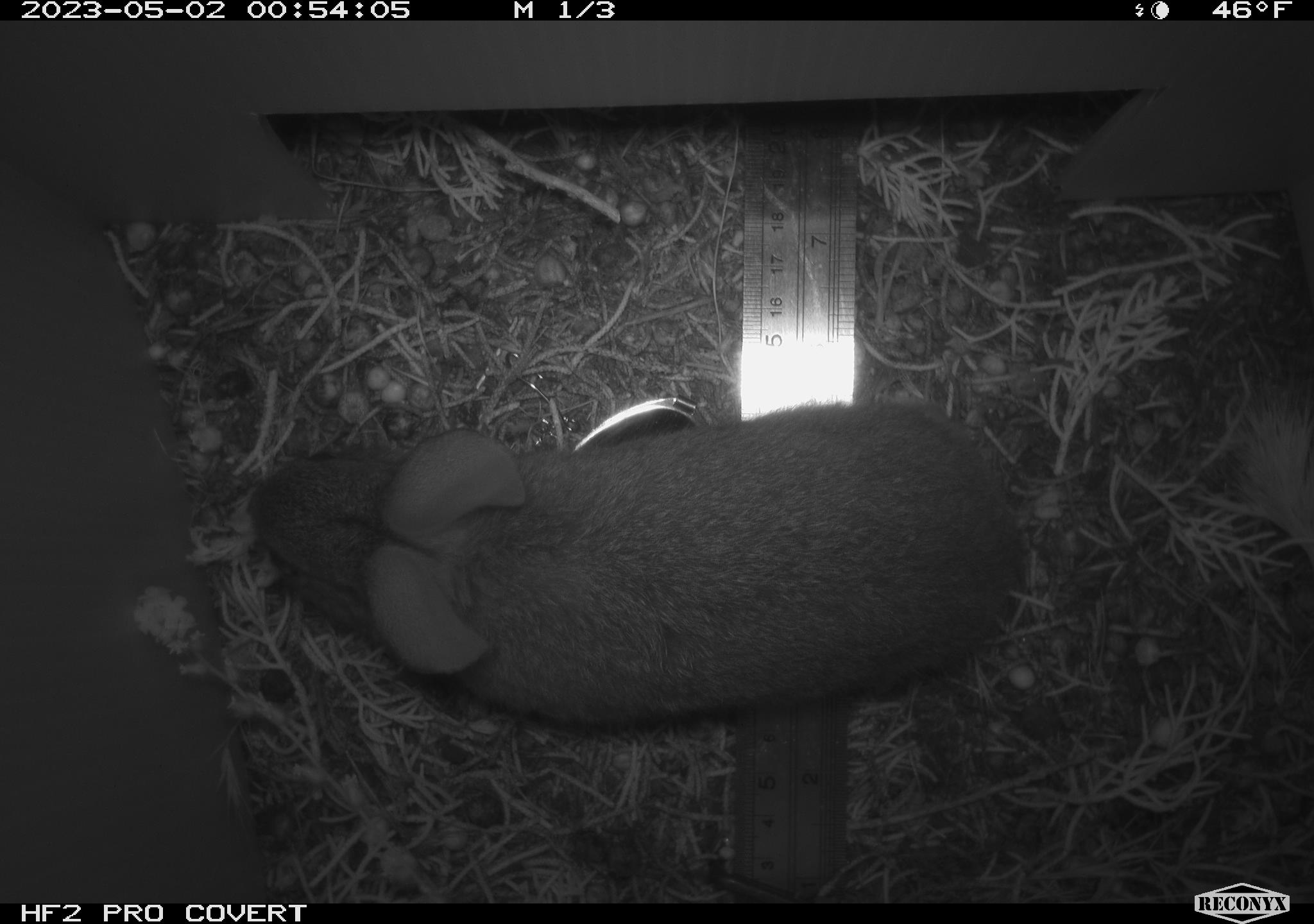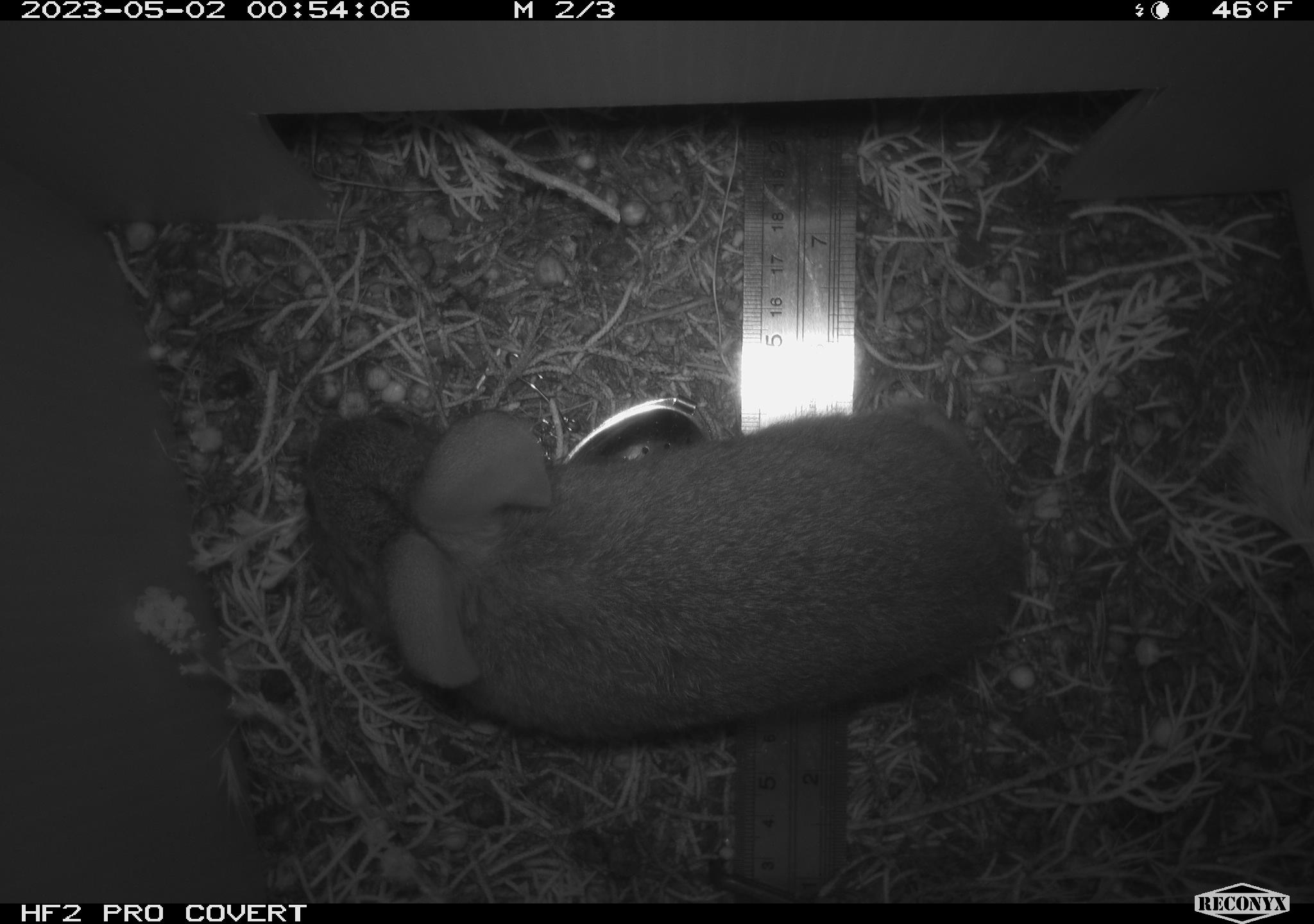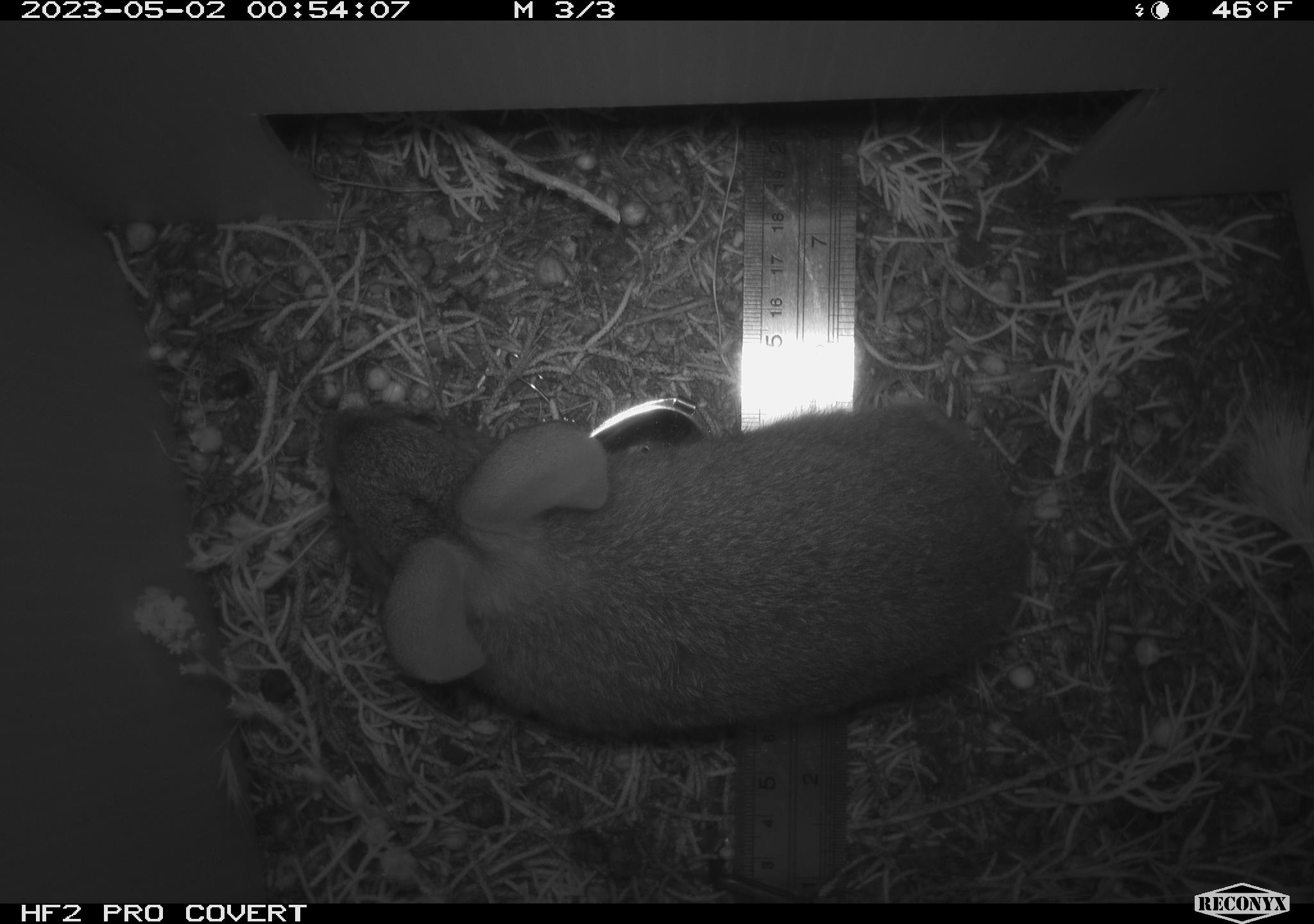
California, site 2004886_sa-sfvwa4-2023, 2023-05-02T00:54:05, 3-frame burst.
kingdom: Animalia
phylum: Chordata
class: Mammalia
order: Lagomorpha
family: Leporidae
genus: Sylvilagus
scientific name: Sylvilagus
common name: cottontail rabbits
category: sylvilagus species